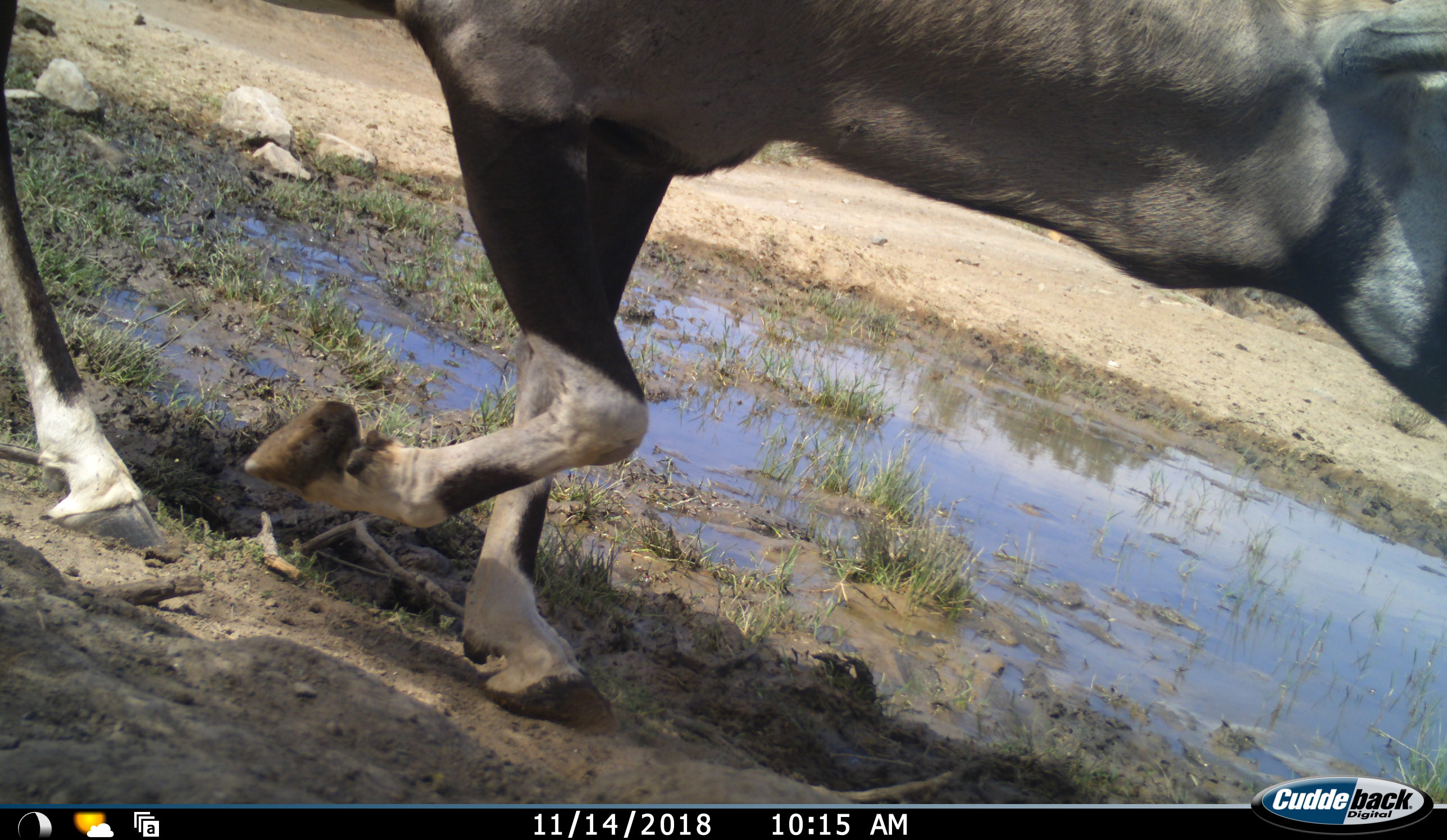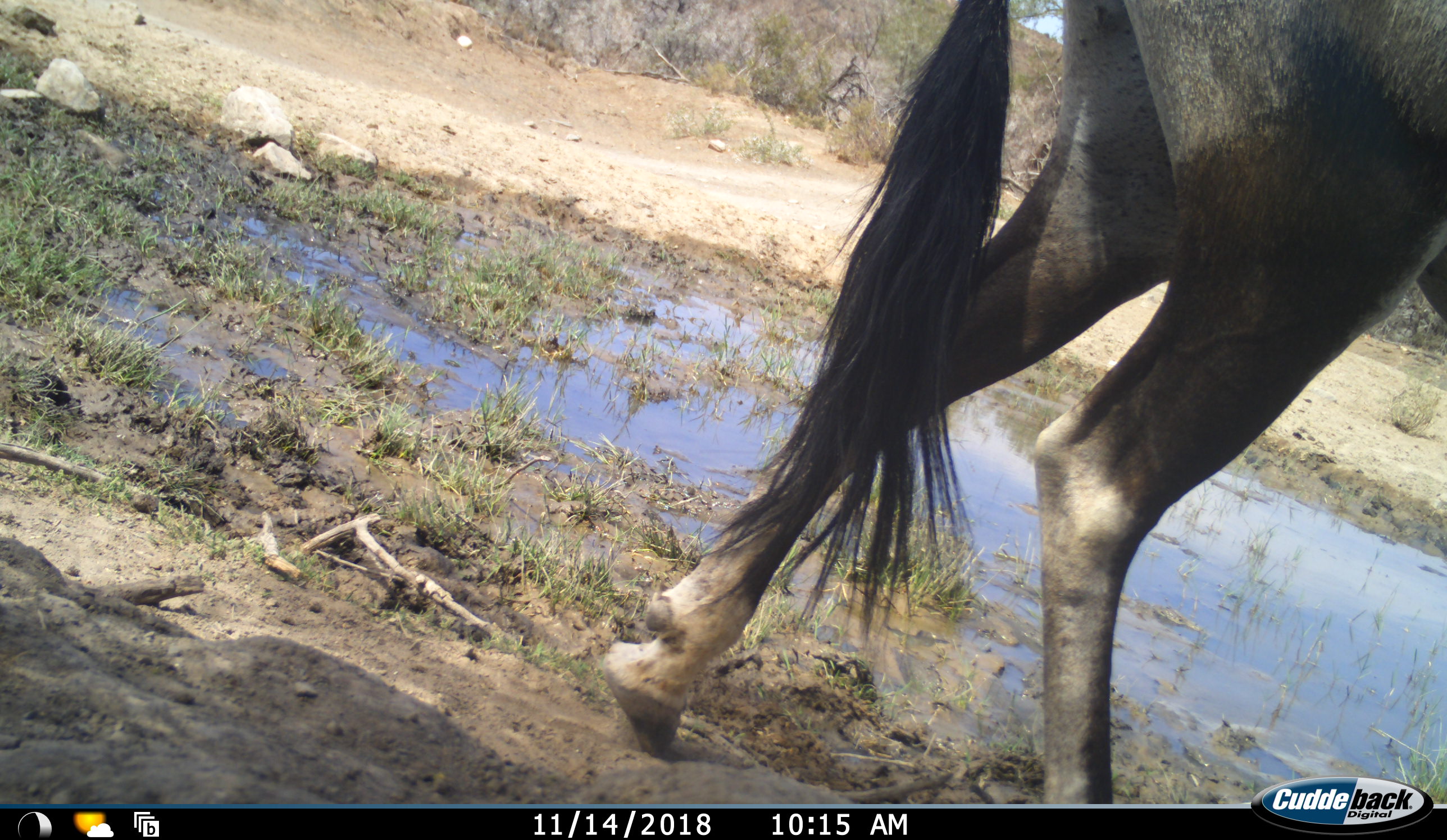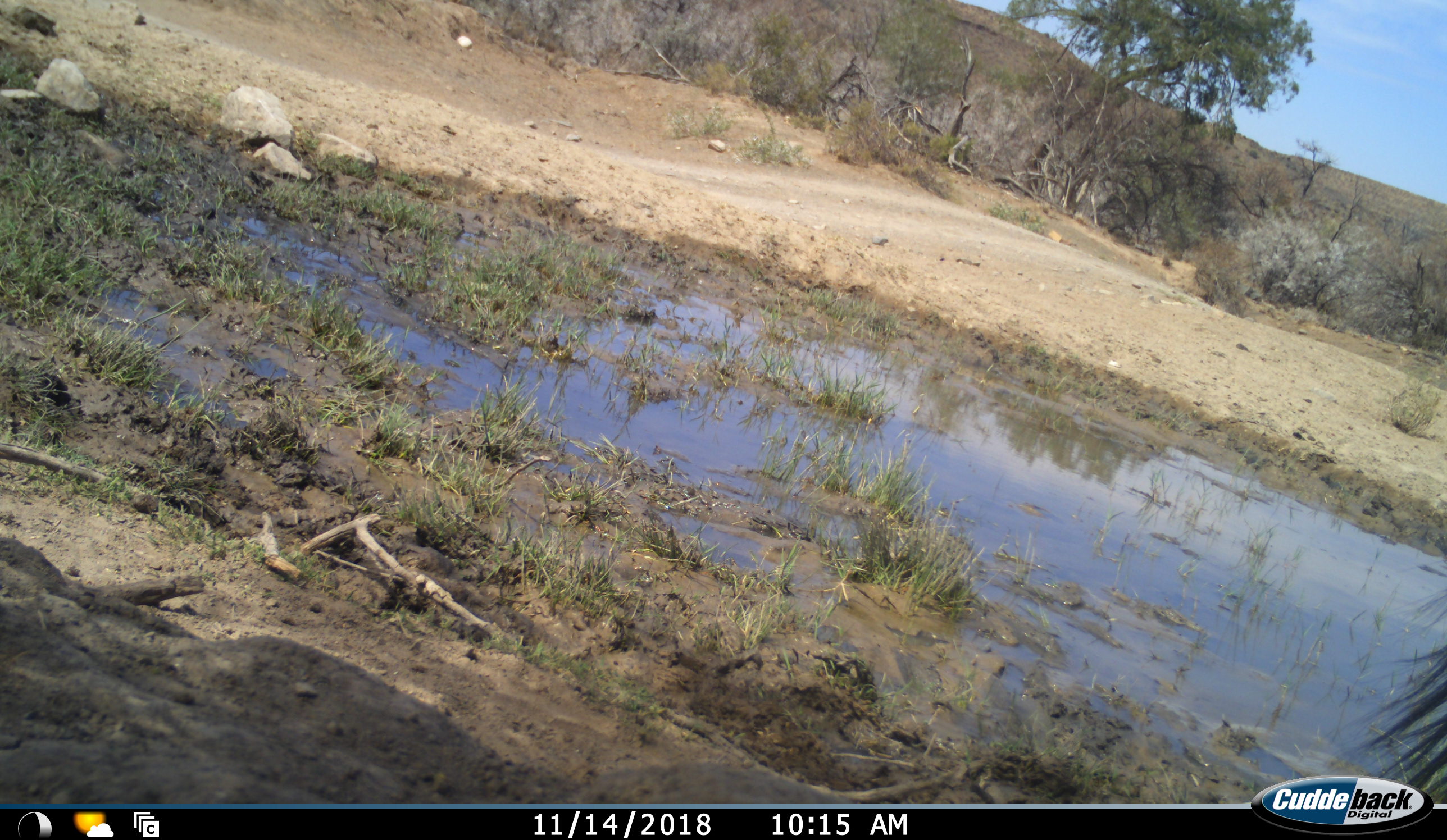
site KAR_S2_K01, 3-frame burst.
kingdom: Animalia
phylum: Chordata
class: Mammalia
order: Artiodactyla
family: Bovidae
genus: Oryx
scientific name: Oryx gazella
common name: gemsbok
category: oryx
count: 1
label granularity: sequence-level